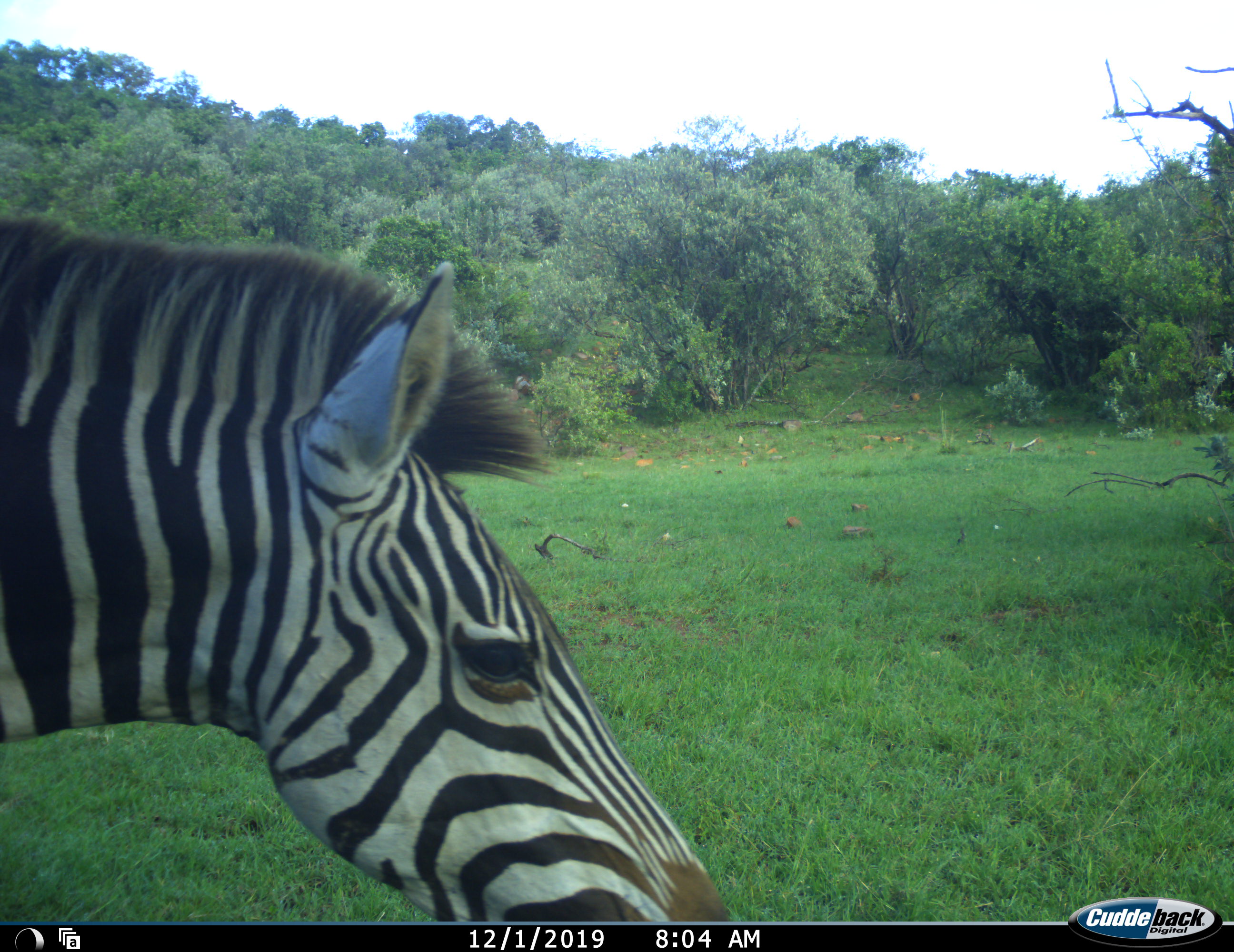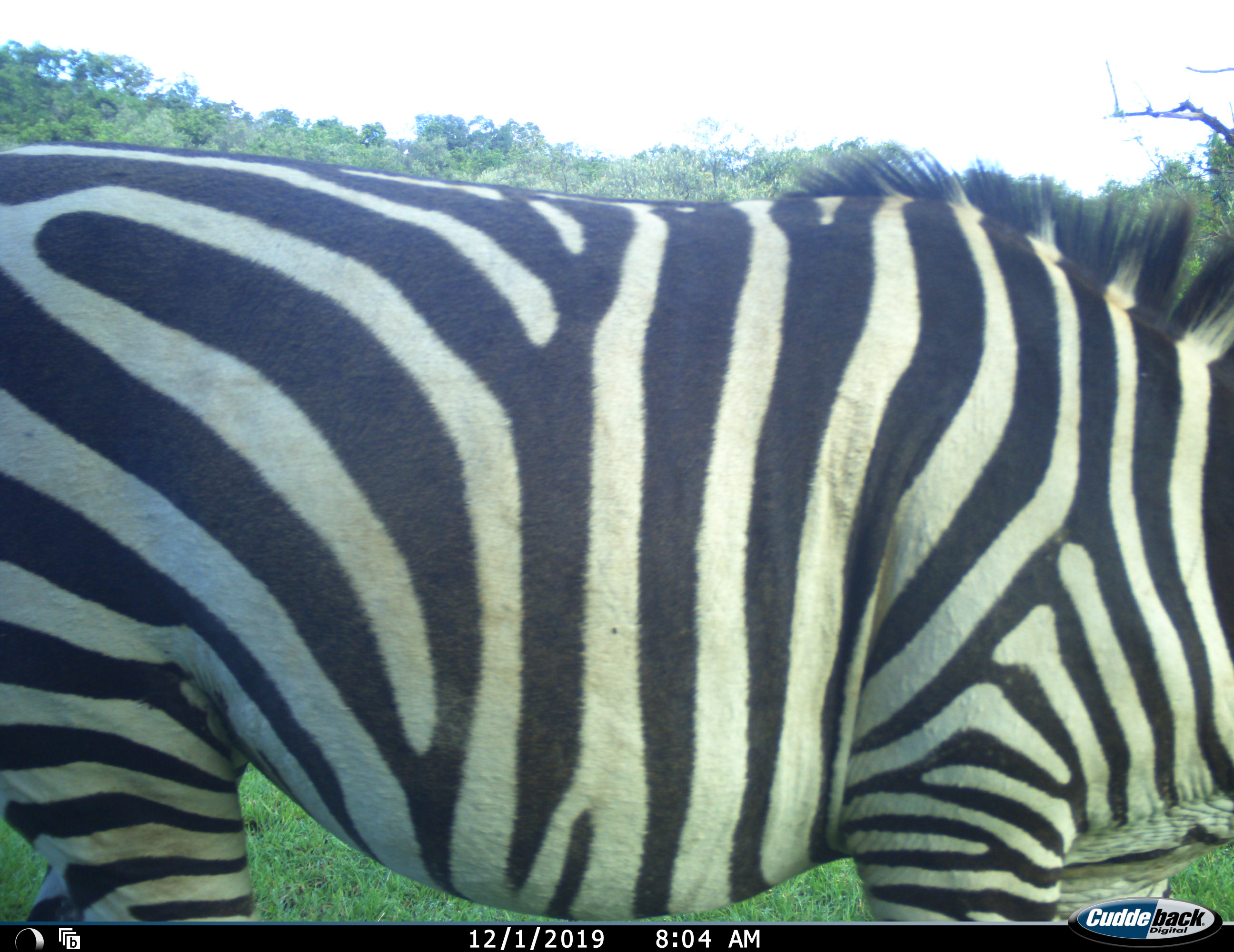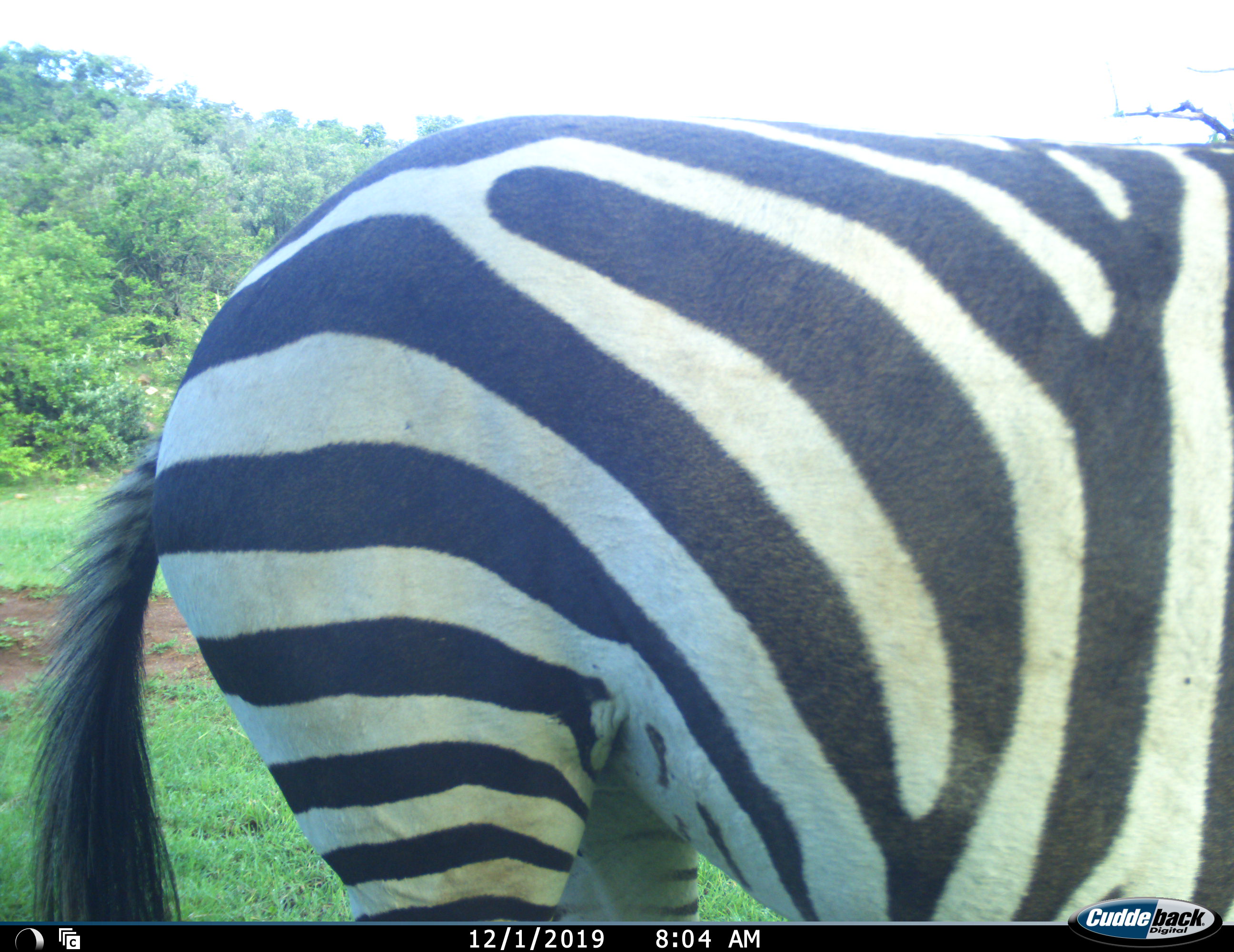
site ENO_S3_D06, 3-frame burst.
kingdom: Animalia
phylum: Chordata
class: Mammalia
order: Perissodactyla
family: Equidae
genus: Equus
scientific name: Equus quagga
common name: plains zebra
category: zebraplains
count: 1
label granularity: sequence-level